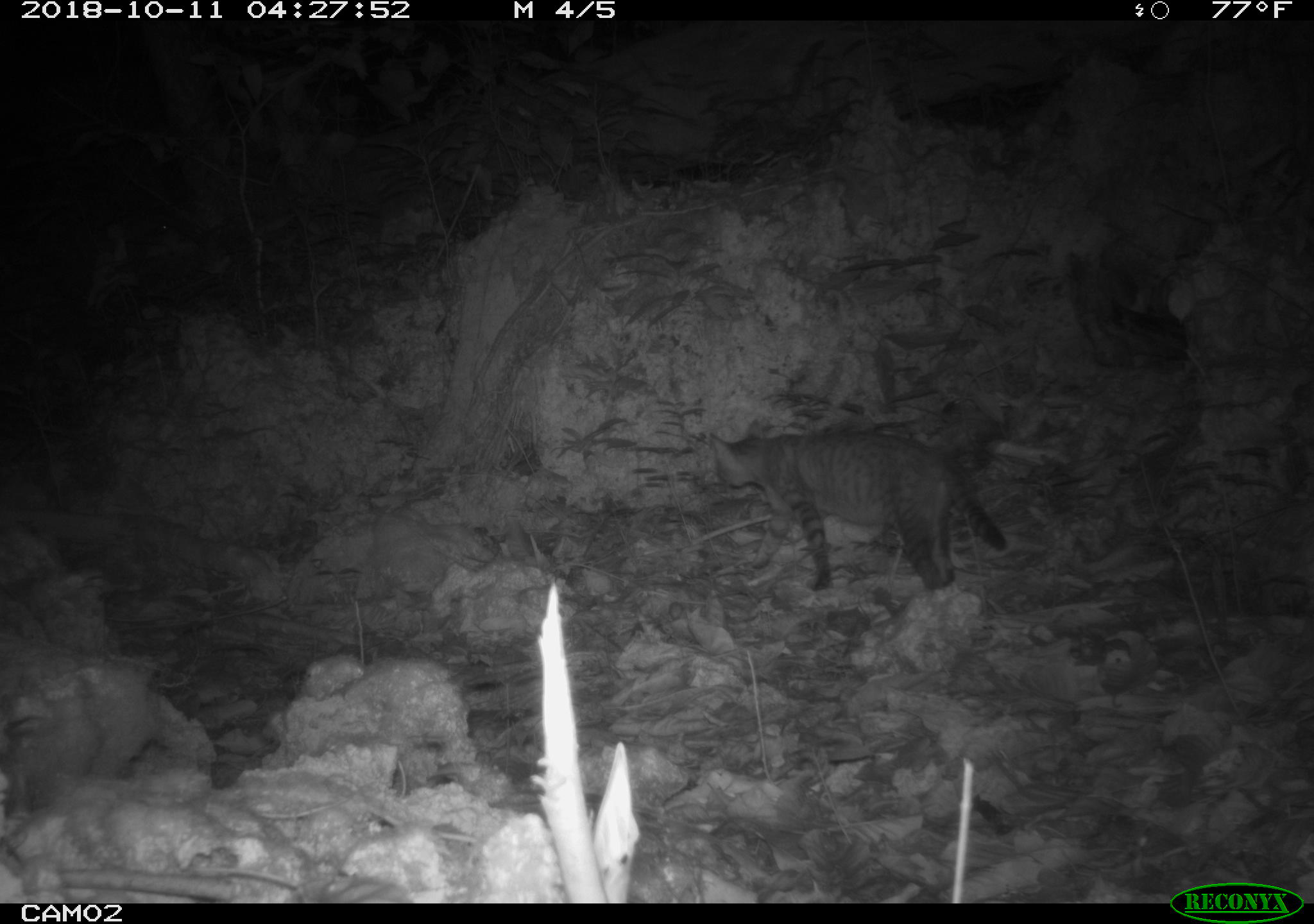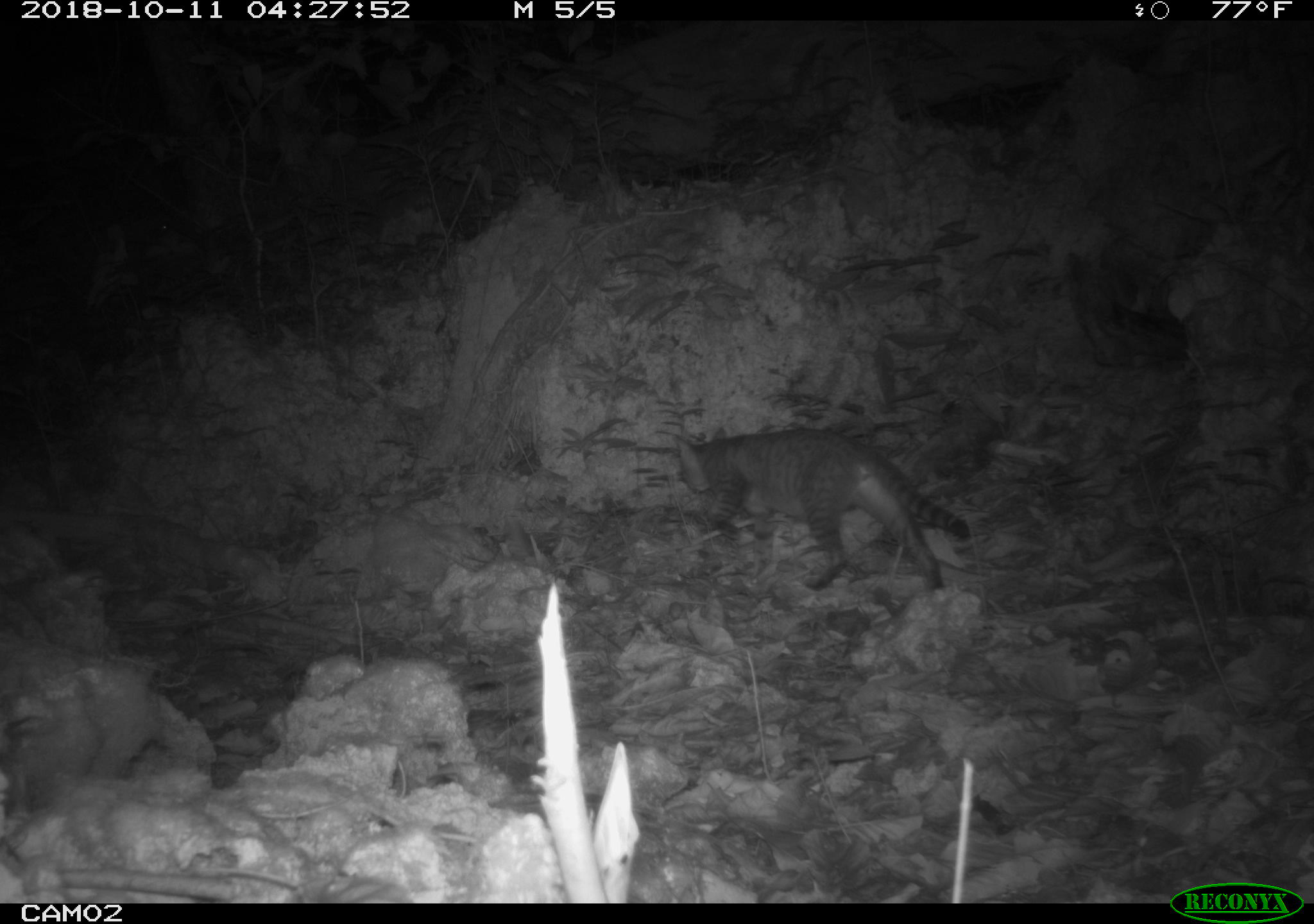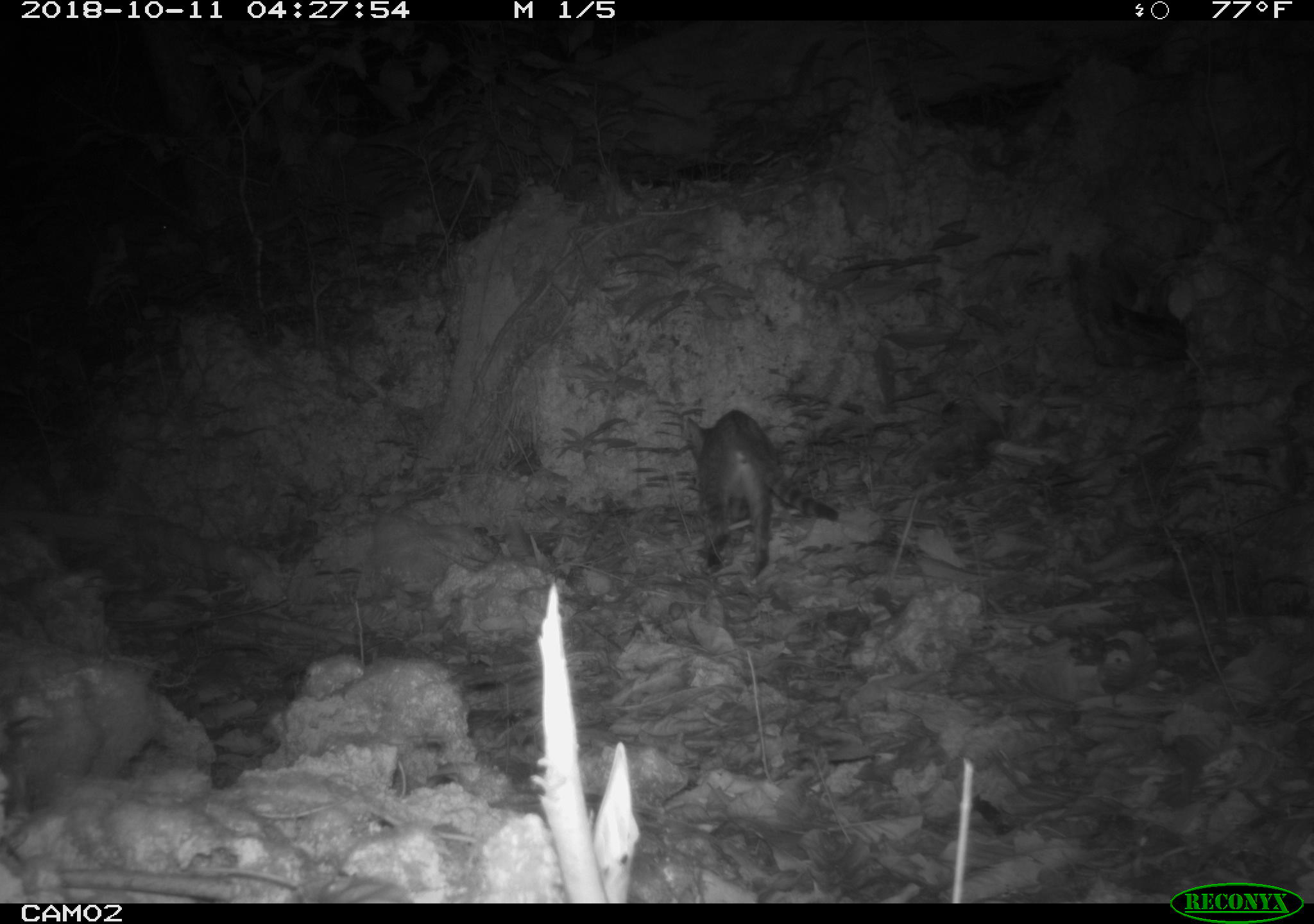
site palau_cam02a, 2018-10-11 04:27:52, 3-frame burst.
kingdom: Animalia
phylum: Chordata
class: Mammalia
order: Carnivora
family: Felidae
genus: Felis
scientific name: Felis catus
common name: cat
Cat (Felis catus).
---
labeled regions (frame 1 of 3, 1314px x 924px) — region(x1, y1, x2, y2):
cat: region(700, 424, 1009, 595)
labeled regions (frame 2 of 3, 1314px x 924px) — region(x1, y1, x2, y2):
cat: region(667, 425, 973, 593)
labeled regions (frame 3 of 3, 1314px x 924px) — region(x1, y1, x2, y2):
cat: region(675, 408, 842, 580)